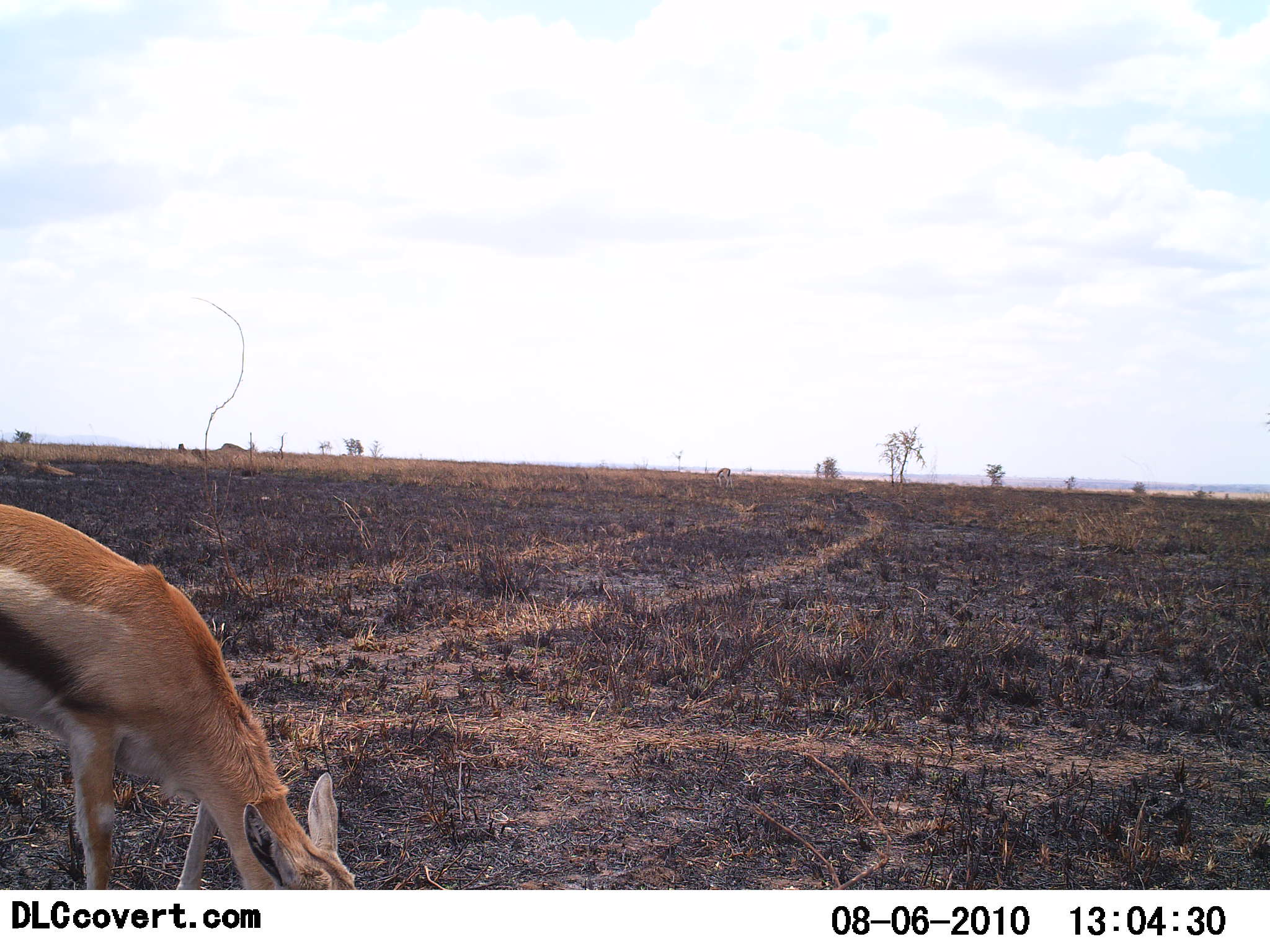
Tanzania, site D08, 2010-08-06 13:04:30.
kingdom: Animalia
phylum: Chordata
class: Mammalia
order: Artiodactyla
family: Bovidae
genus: Eudorcas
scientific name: Eudorcas thomsonii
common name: thomson's gazelle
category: gazellethomsons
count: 1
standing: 33%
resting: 0%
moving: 0%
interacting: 0%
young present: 0%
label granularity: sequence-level